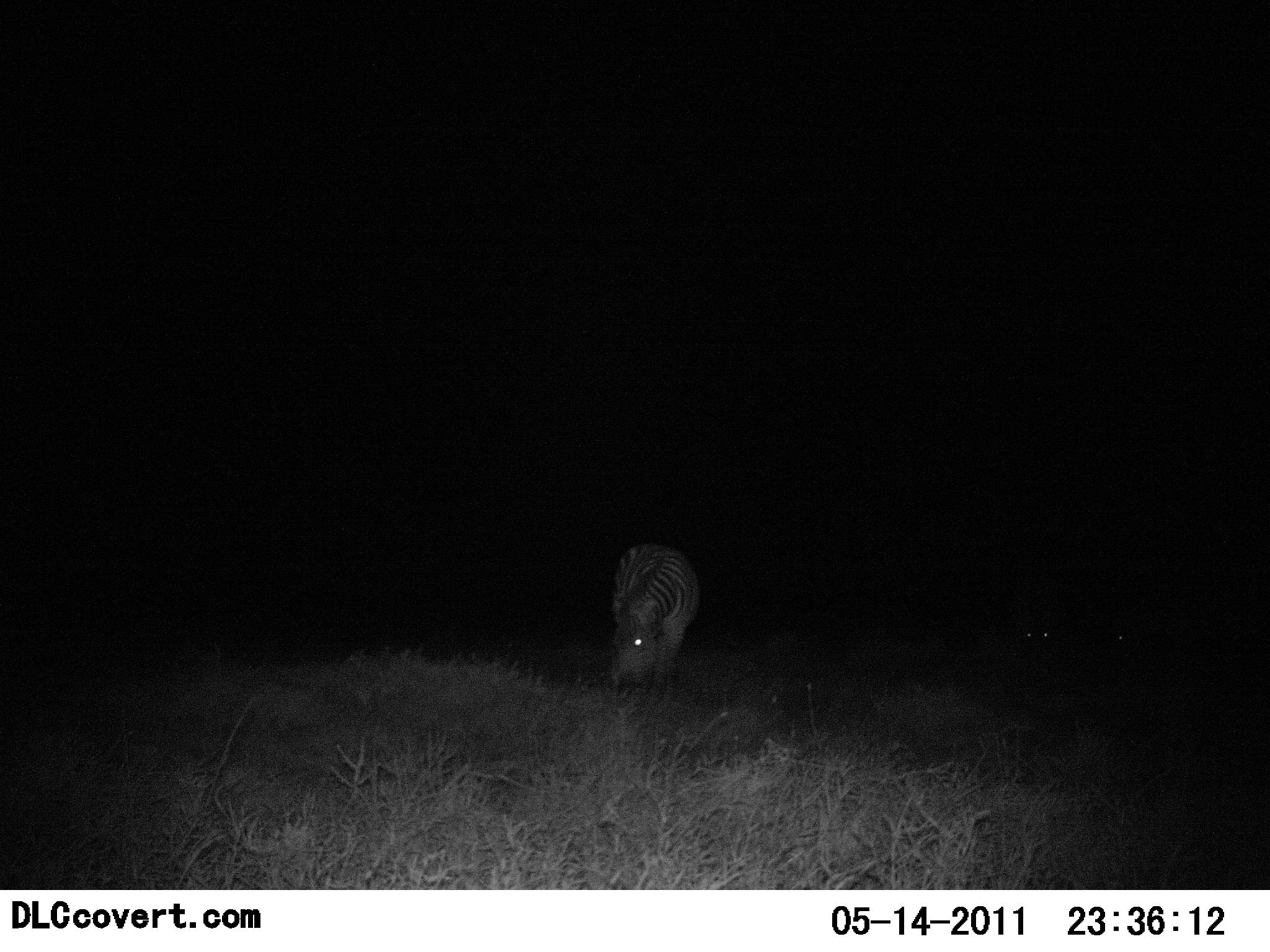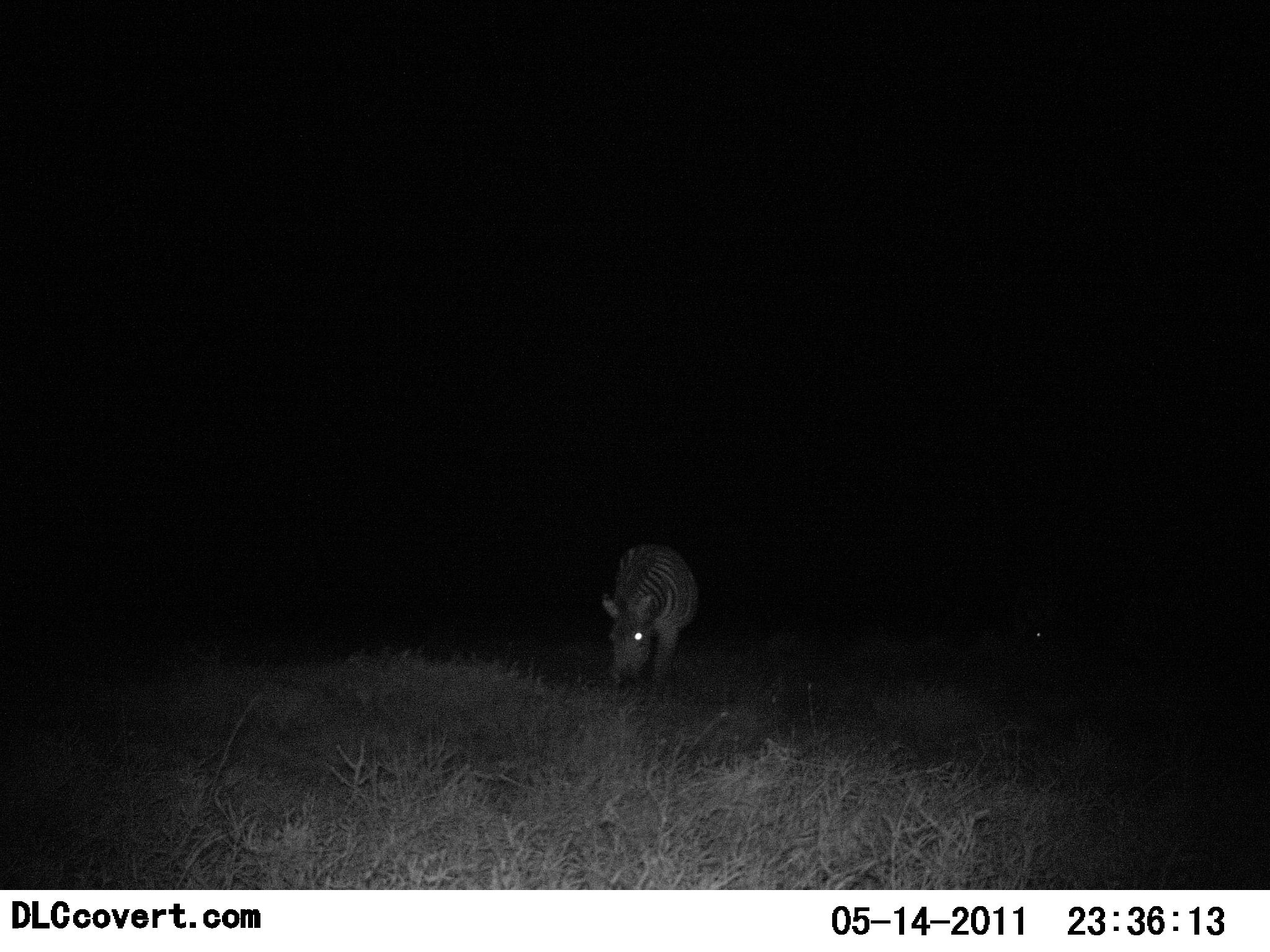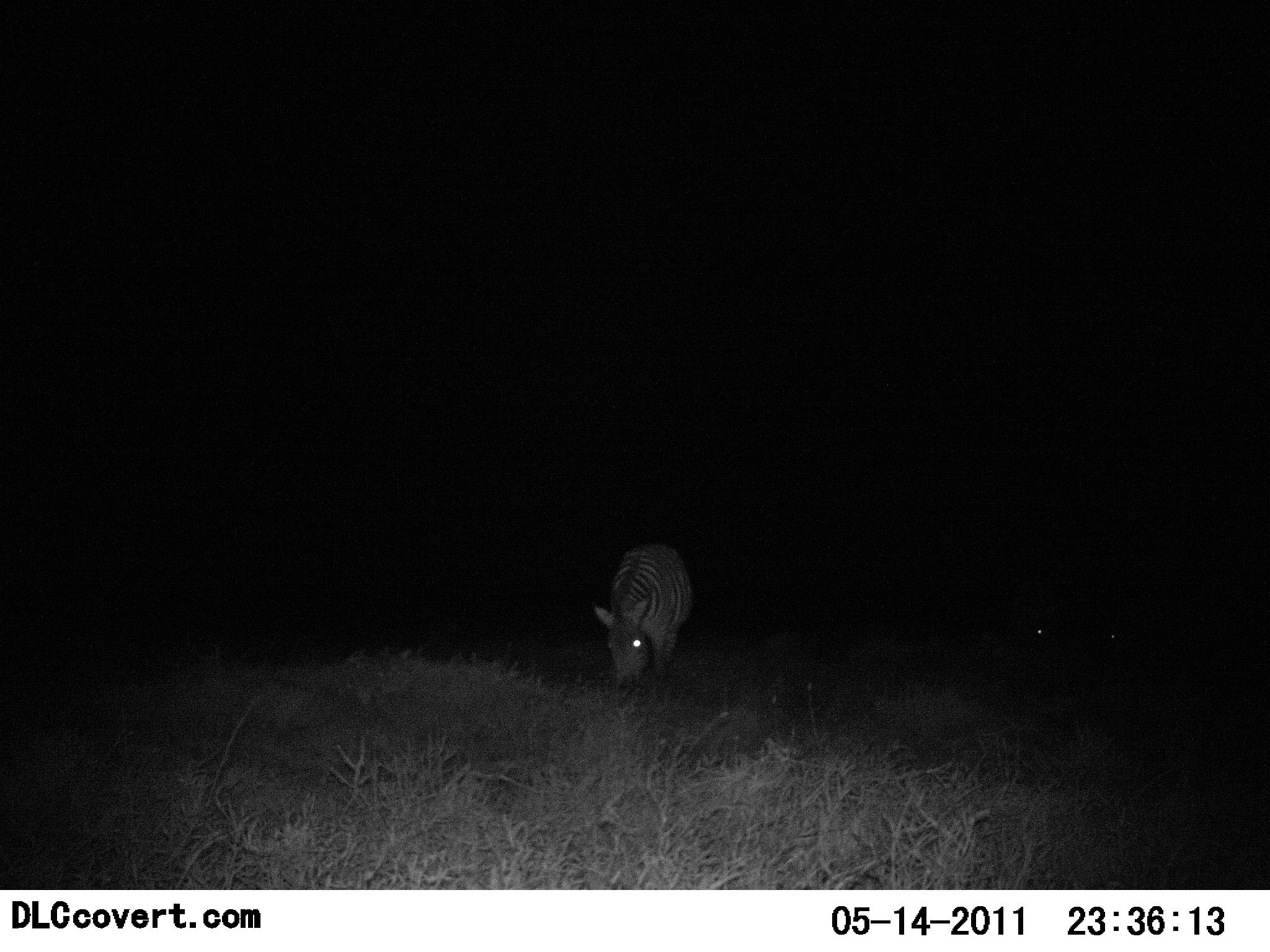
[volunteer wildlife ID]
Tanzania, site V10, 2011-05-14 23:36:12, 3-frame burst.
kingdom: Animalia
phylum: Chordata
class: Mammalia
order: Perissodactyla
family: Equidae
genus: Equus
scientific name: Equus quagga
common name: plains zebra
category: zebra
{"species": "zebra (plains zebra) (Equus quagga)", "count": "1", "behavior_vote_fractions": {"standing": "38%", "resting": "8%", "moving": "0%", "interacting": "0%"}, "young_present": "0%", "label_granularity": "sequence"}